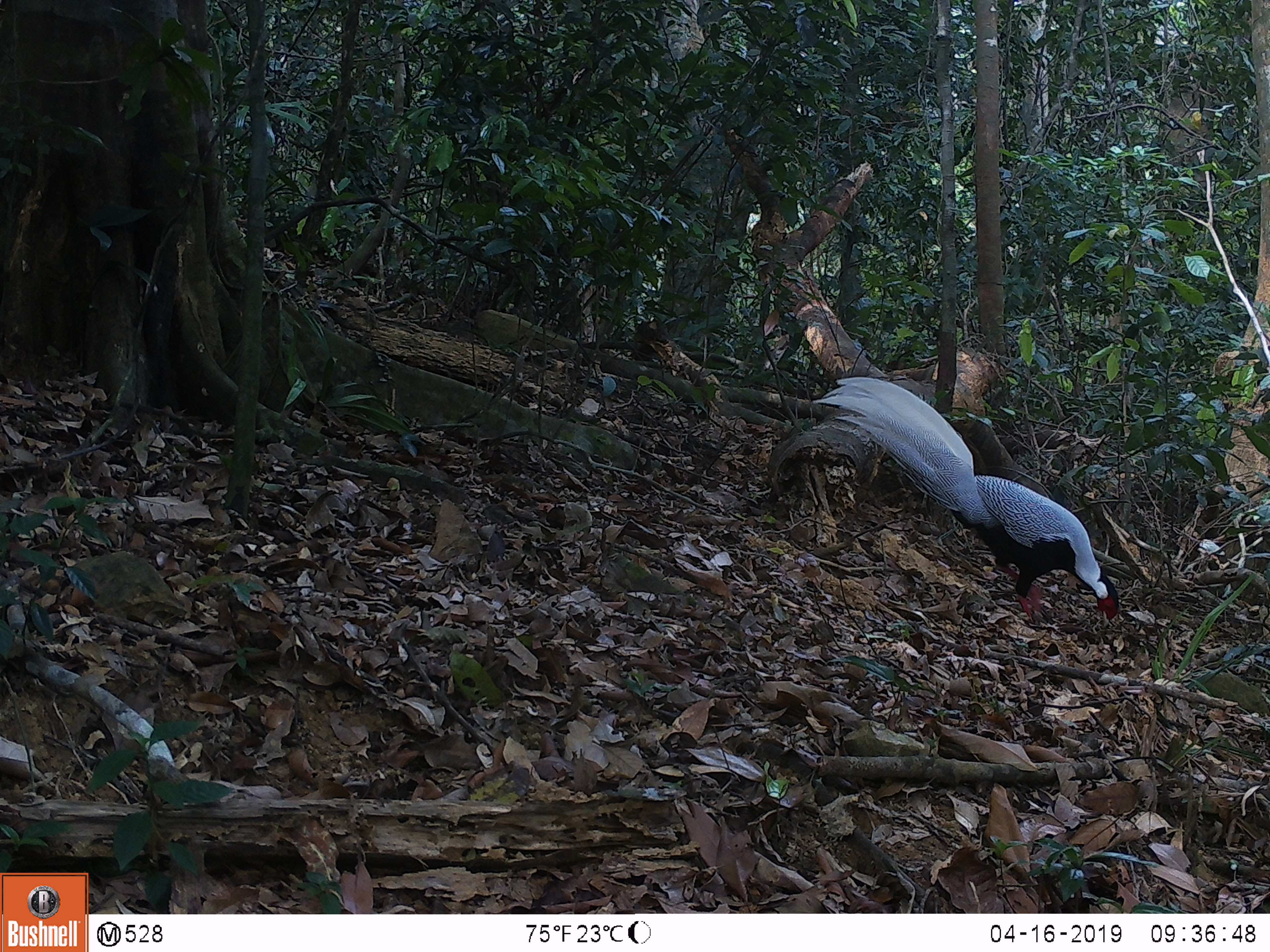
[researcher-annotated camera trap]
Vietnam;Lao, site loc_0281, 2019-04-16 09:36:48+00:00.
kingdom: Animalia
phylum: Chordata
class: Aves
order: Galliformes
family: Phasianidae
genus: Lophura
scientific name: Lophura nycthemera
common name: silver pheasant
Silver pheasant (Lophura nycthemera). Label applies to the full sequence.